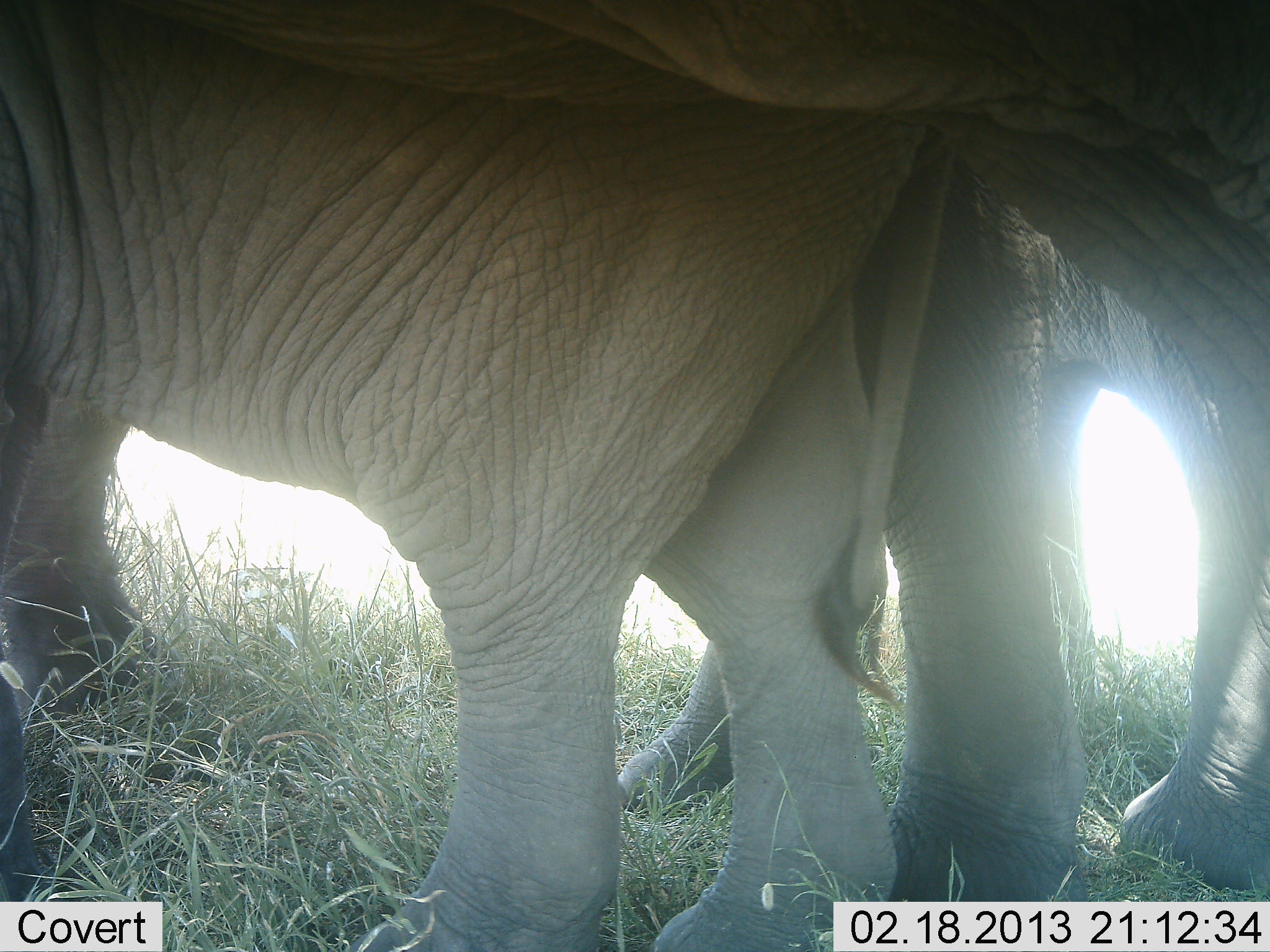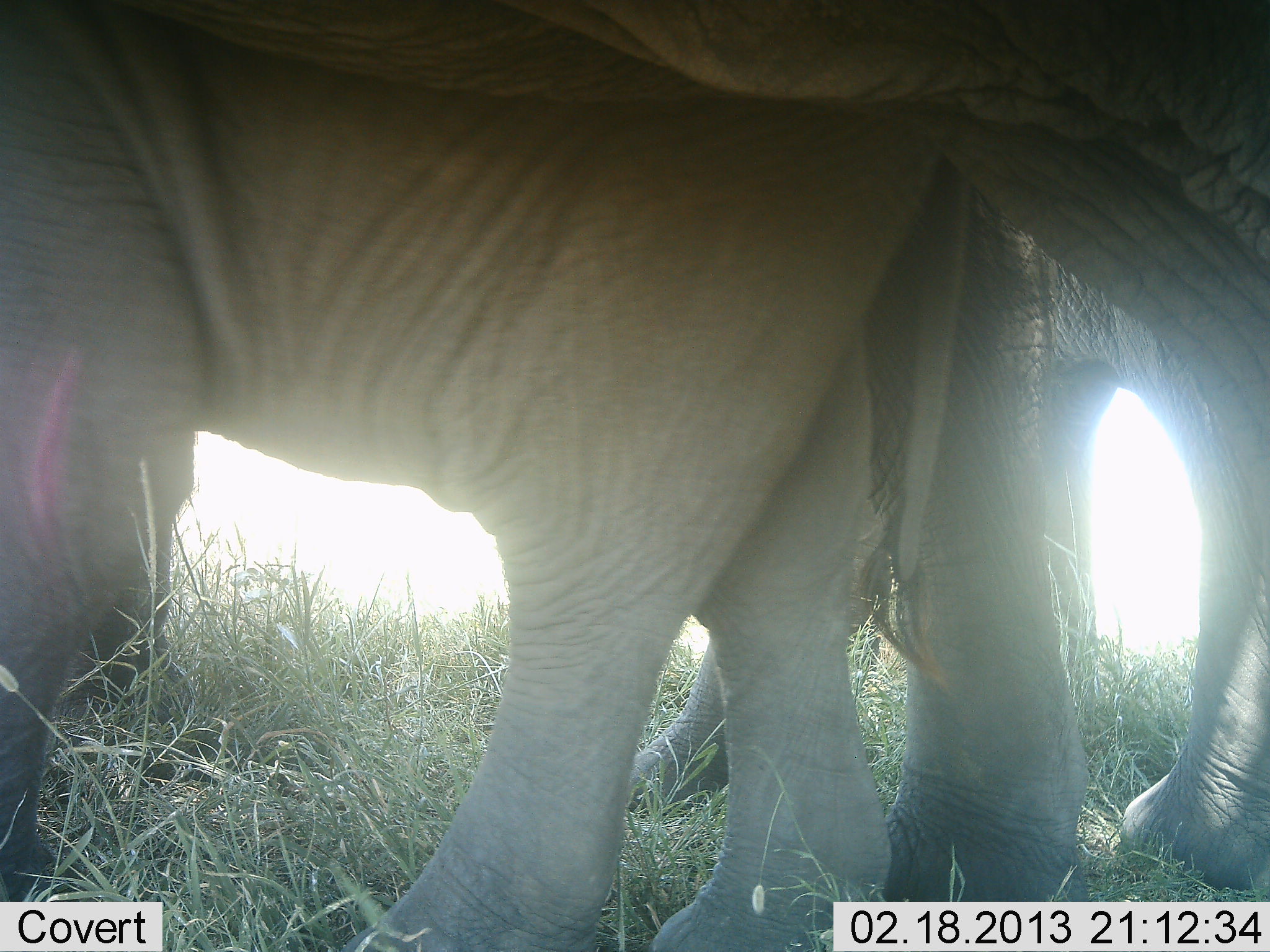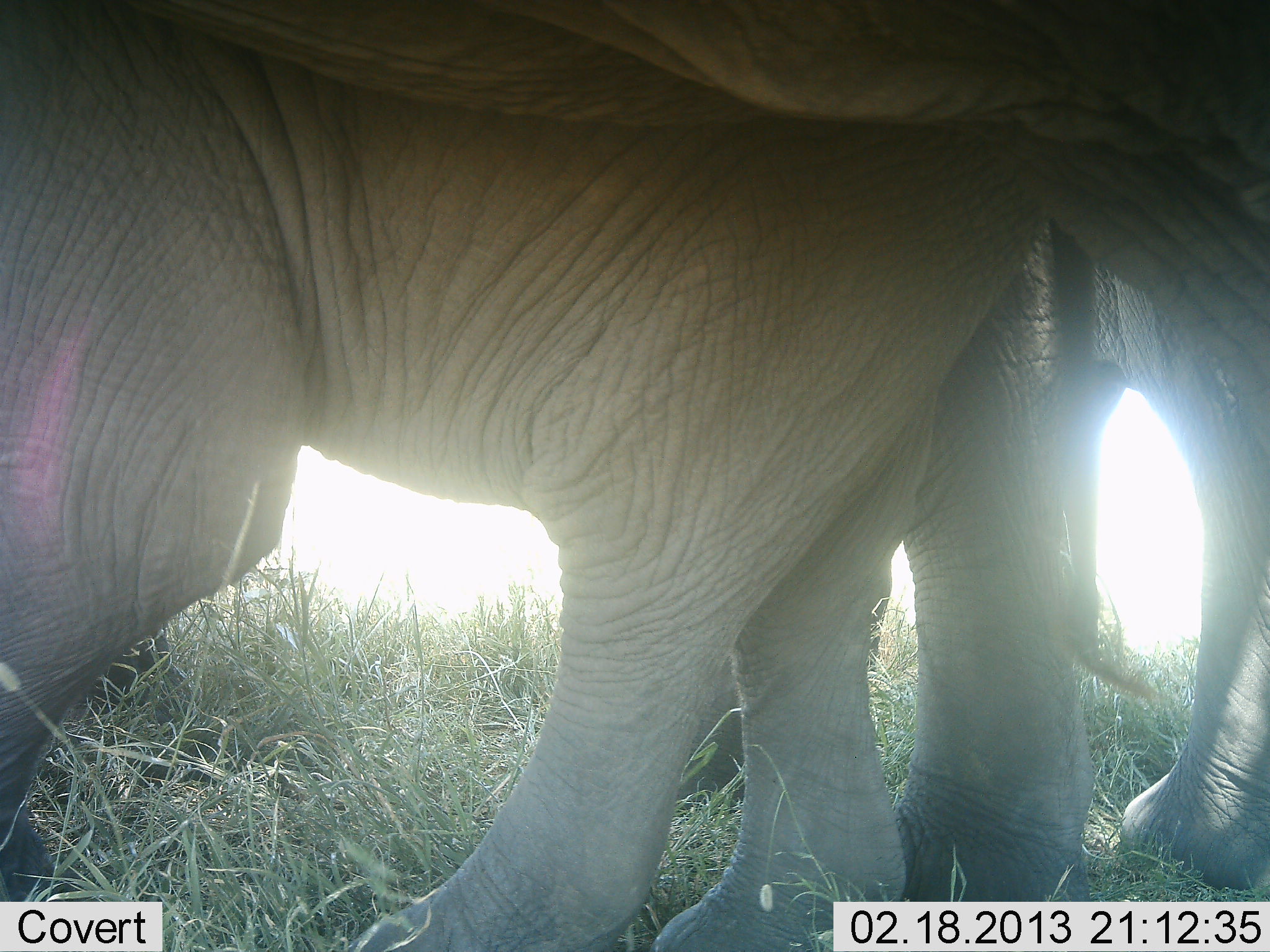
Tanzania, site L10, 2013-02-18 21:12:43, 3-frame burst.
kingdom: Animalia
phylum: Chordata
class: Mammalia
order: Proboscidea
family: Elephantidae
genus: Loxodonta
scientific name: Loxodonta africana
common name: african bush elephant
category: elephant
Elephant (african bush elephant) (Loxodonta africana), count 3. Behavior (volunteer vote fractions): standing 83%, resting 0%, moving 11%, interacting 11%. Young present (vote fraction): 44%. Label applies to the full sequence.